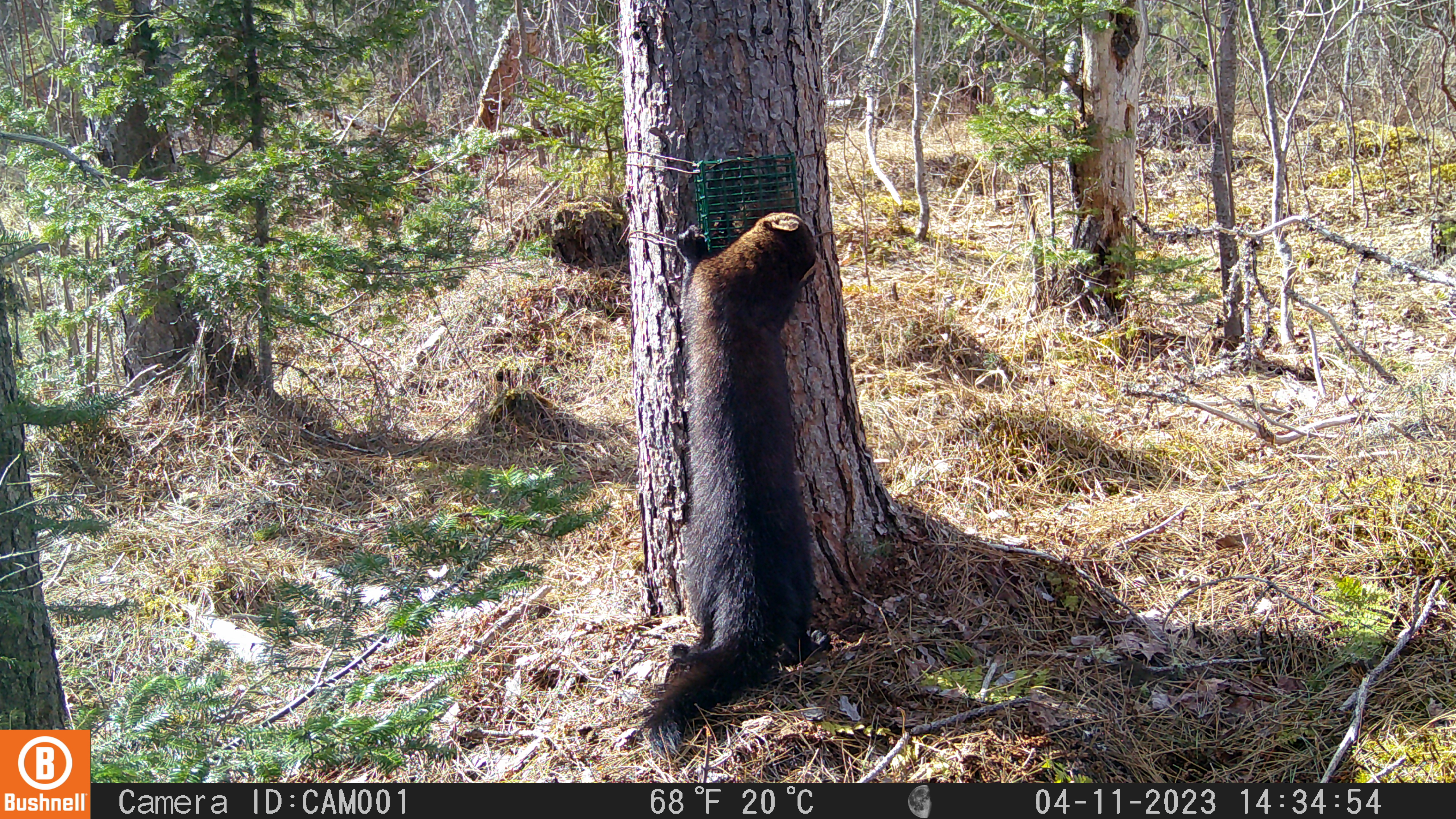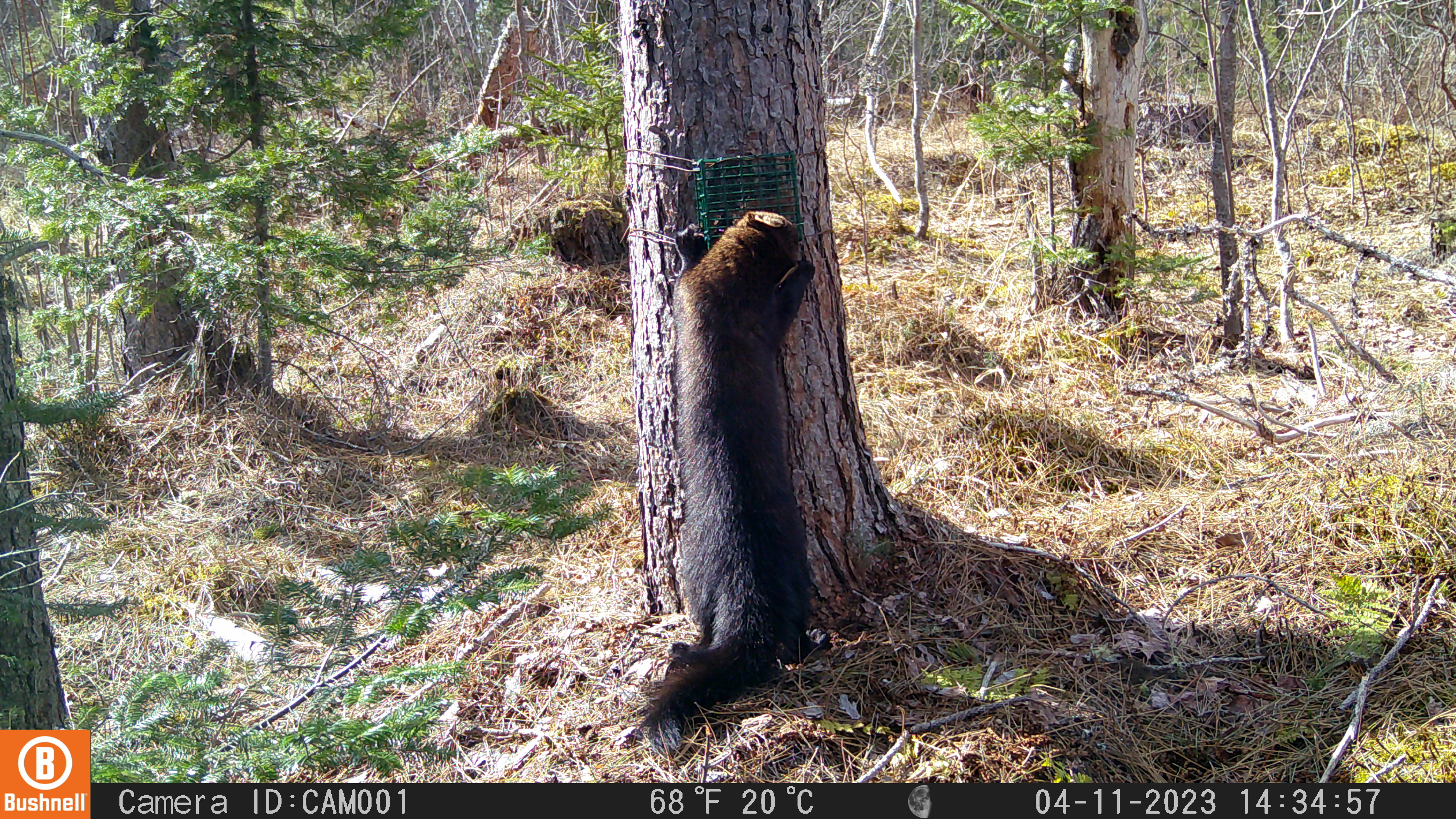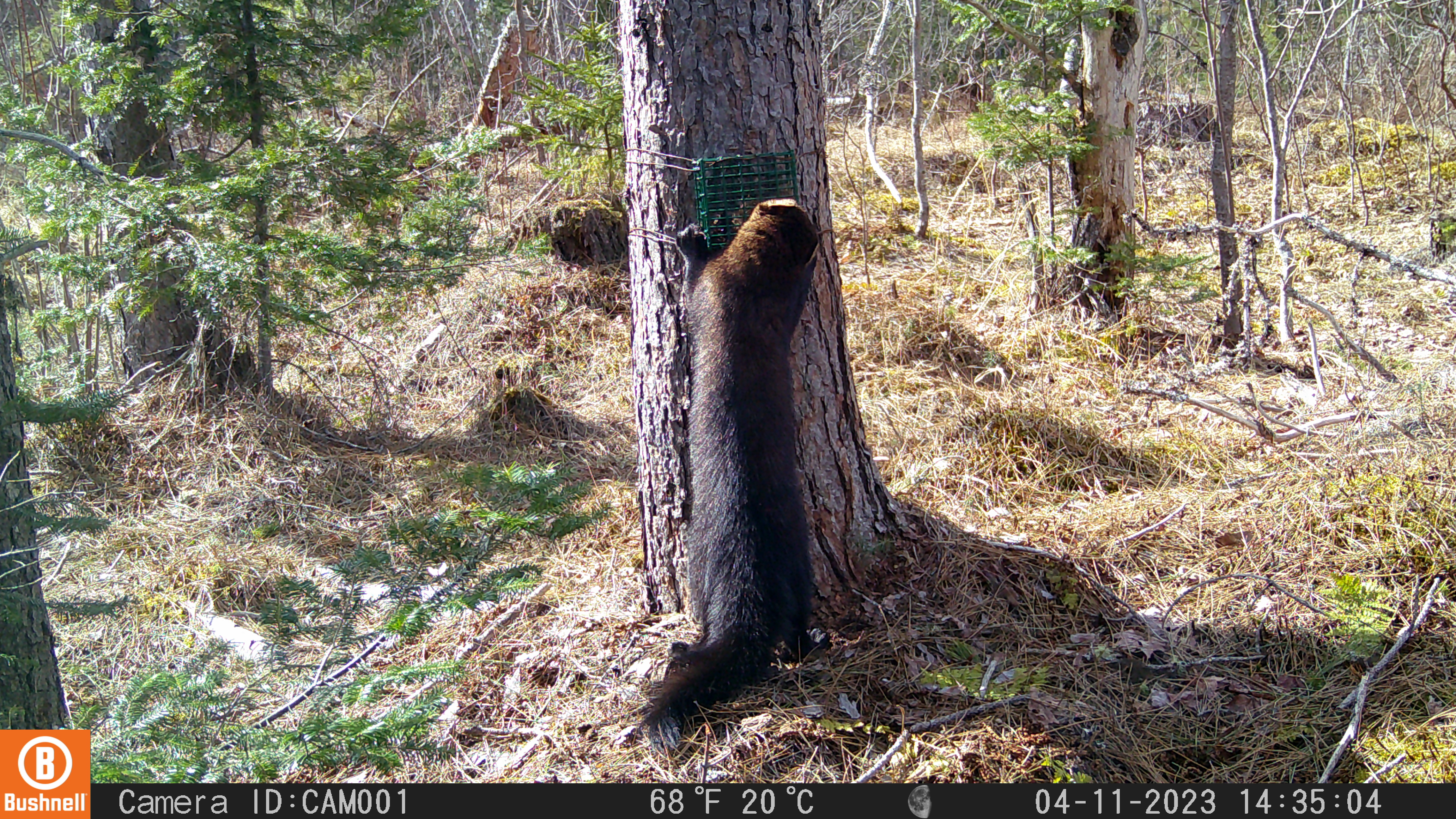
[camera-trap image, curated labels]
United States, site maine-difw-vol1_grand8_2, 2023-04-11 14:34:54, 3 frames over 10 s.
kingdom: Animalia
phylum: Chordata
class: Mammalia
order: Carnivora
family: Mustelidae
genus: Pekania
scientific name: Pekania pennanti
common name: fisher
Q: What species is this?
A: Fisher (Pekania pennanti).